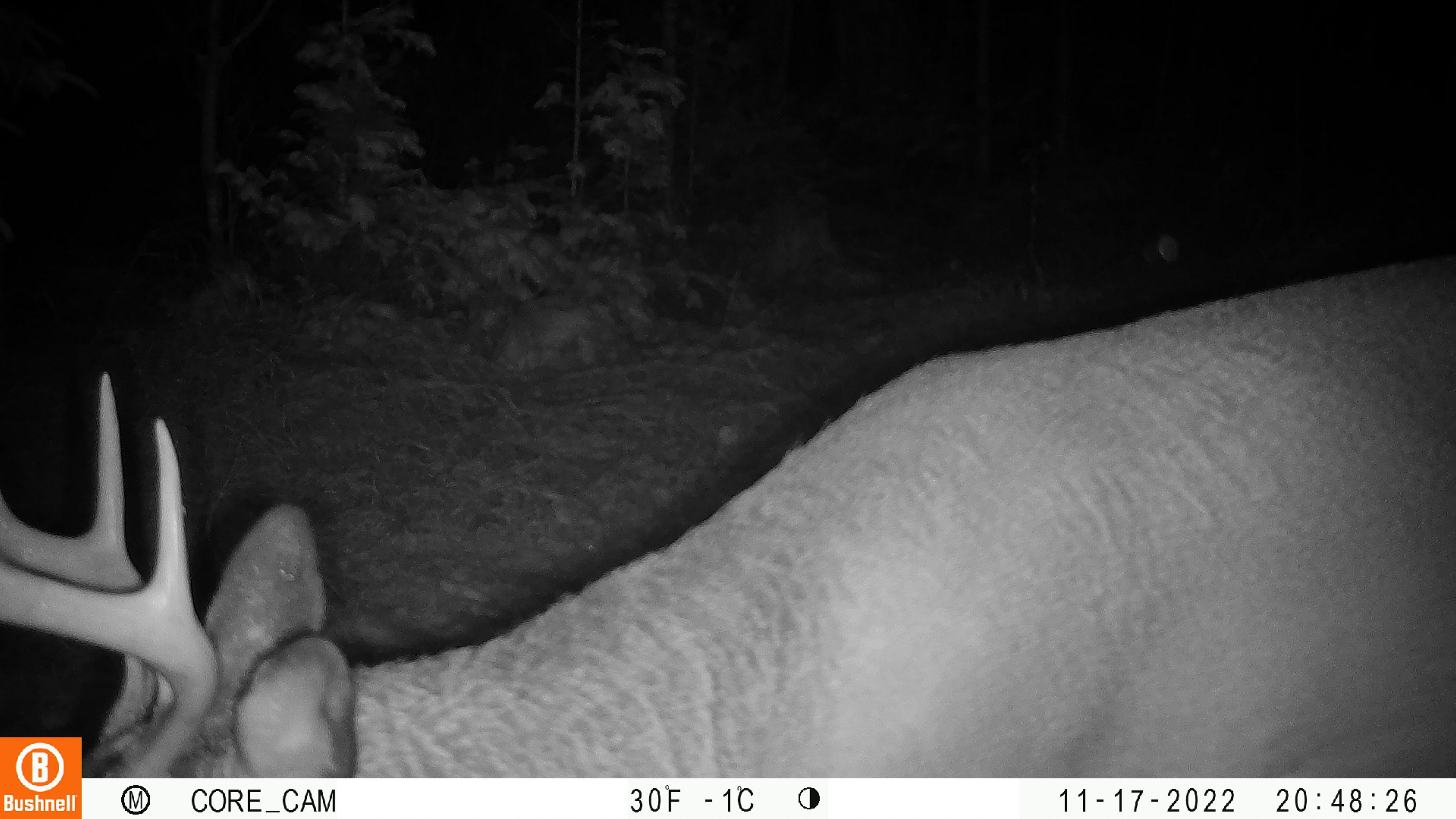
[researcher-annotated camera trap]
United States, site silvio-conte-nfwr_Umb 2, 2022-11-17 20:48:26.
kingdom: Animalia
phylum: Chordata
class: Mammalia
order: Artiodactyla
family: Cervidae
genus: Odocoileus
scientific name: Odocoileus virginianus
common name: white-tailed deer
White-tailed deer (Odocoileus virginianus).